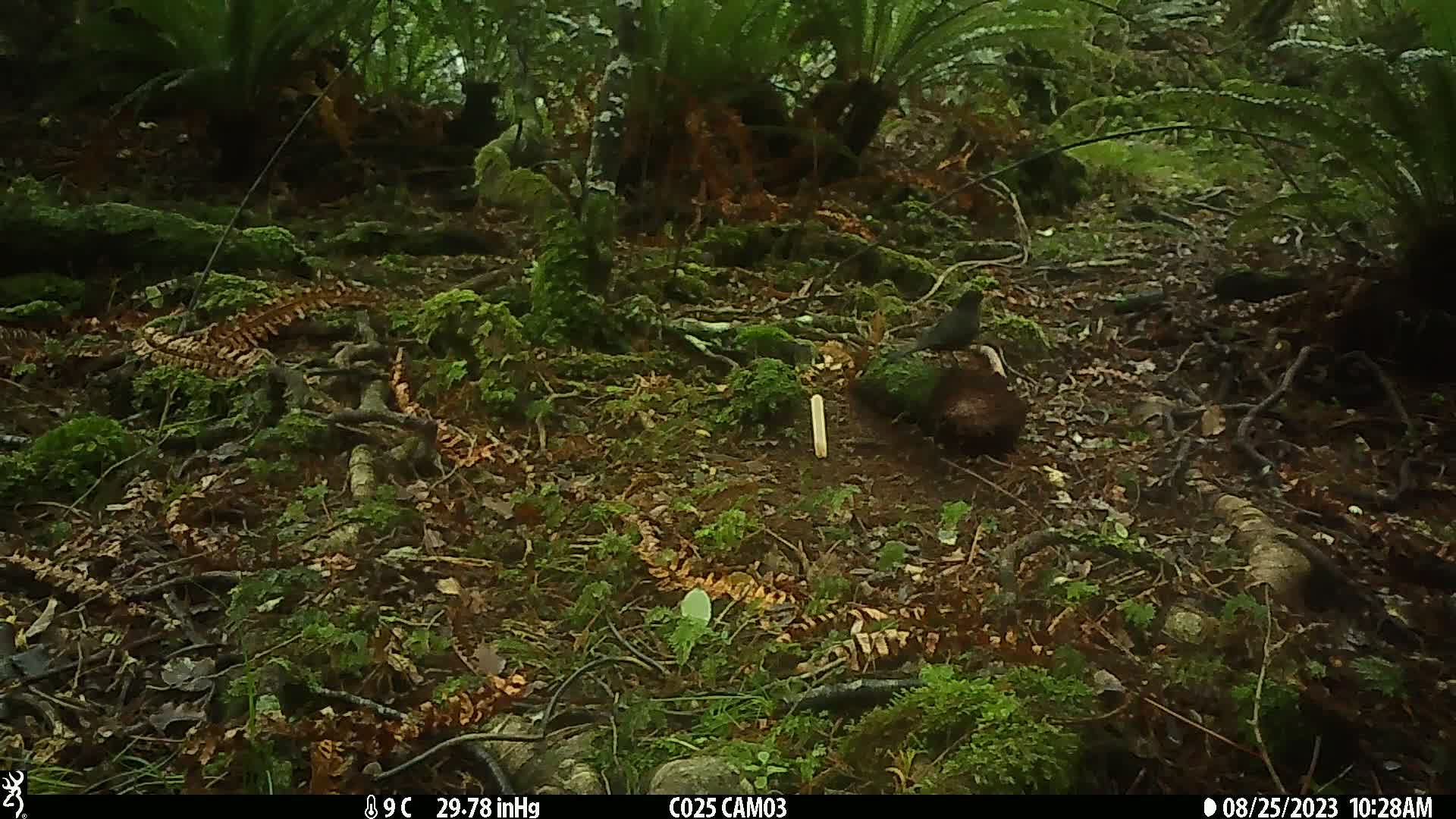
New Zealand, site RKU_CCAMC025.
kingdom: Animalia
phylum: Chordata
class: Aves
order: Passeriformes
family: Turdidae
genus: Turdus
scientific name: Turdus merula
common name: eurasian blackbird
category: blackbird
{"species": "blackbird (eurasian blackbird) (Turdus merula)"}